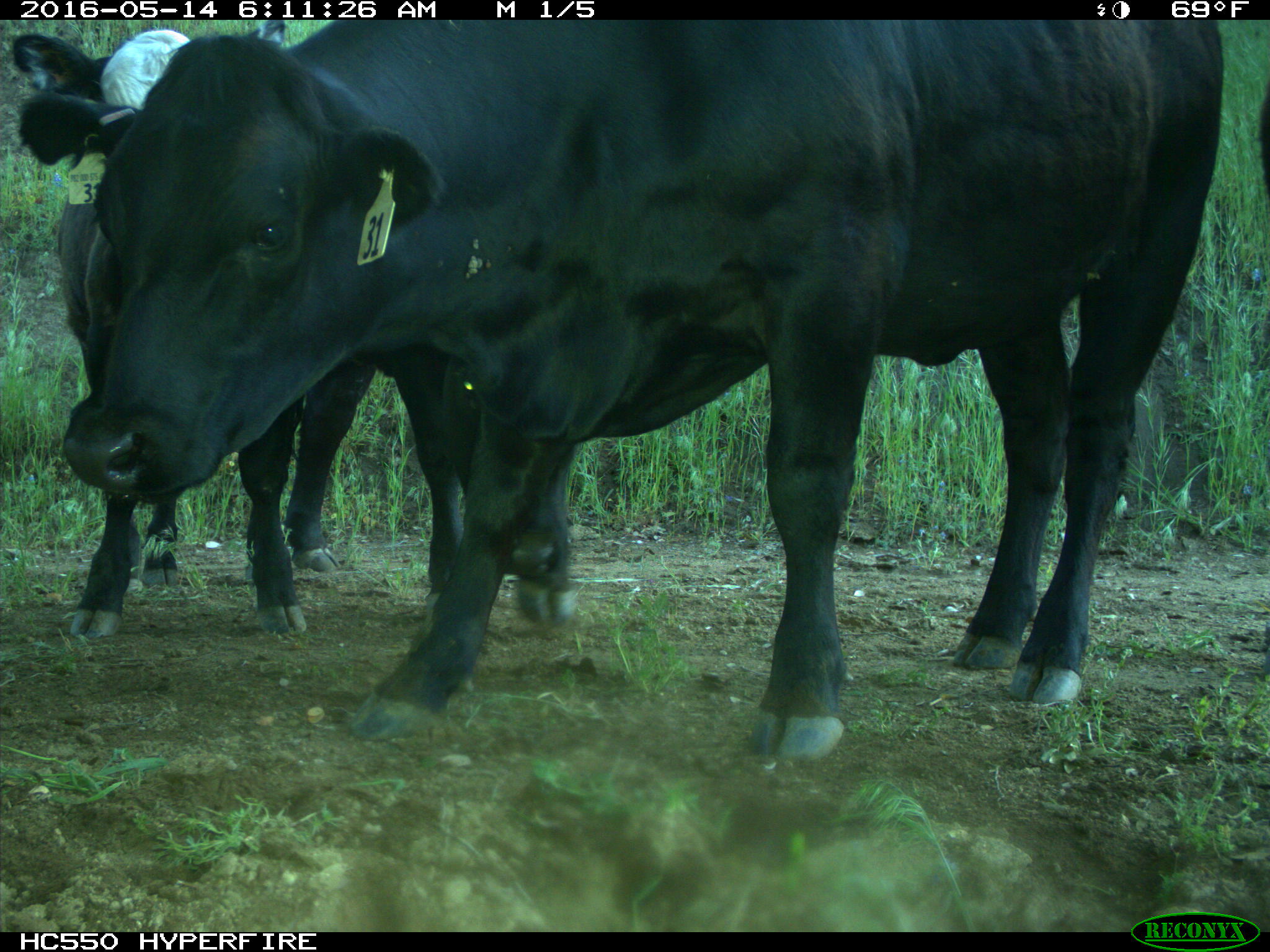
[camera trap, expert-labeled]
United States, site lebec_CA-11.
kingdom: Animalia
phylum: Chordata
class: Mammalia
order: Artiodactyla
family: Bovidae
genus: Bos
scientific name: Bos taurus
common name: domestic cow